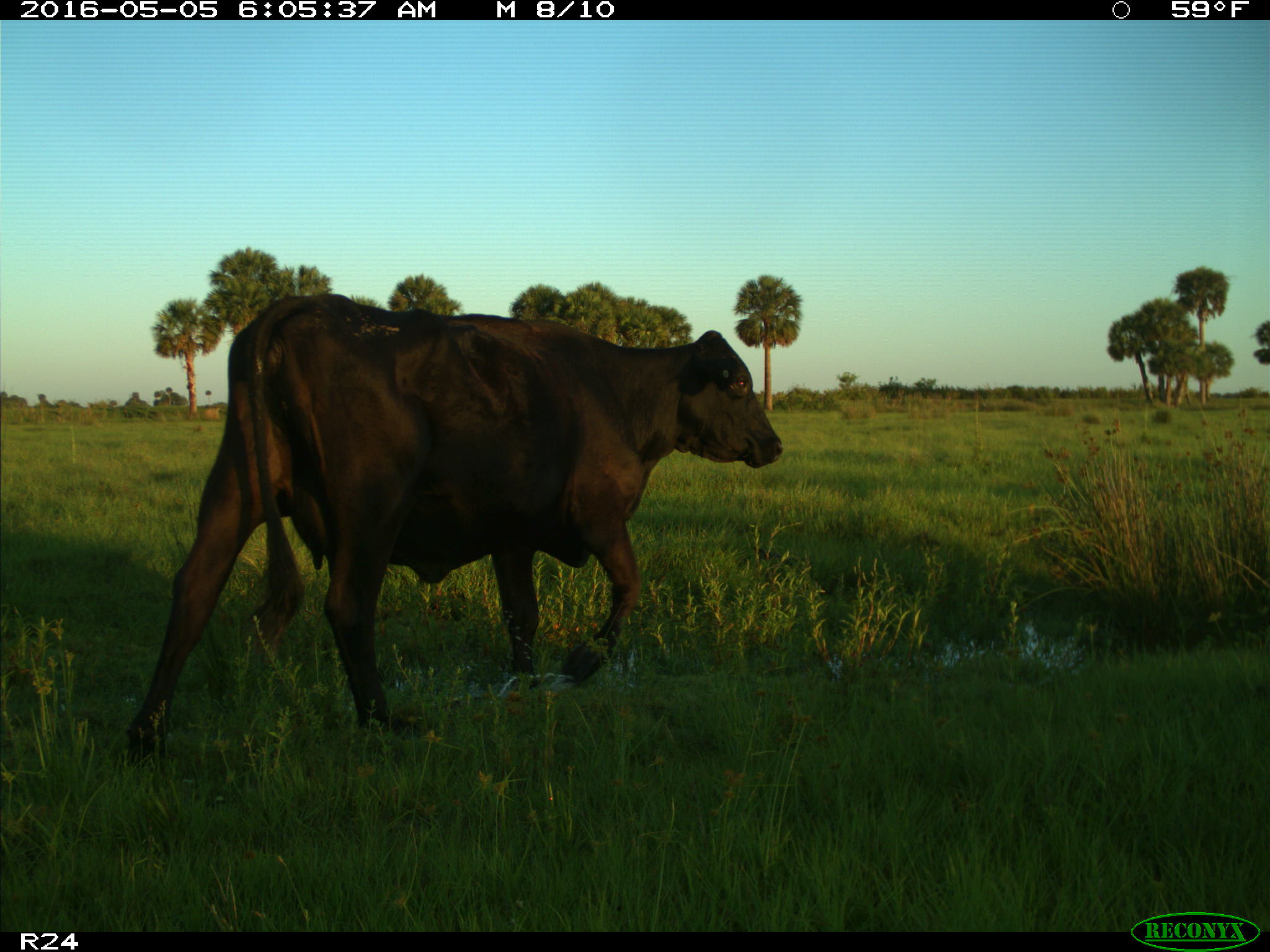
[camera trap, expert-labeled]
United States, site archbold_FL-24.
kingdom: Animalia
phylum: Chordata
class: Mammalia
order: Artiodactyla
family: Bovidae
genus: Bos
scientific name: Bos taurus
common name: domestic cow